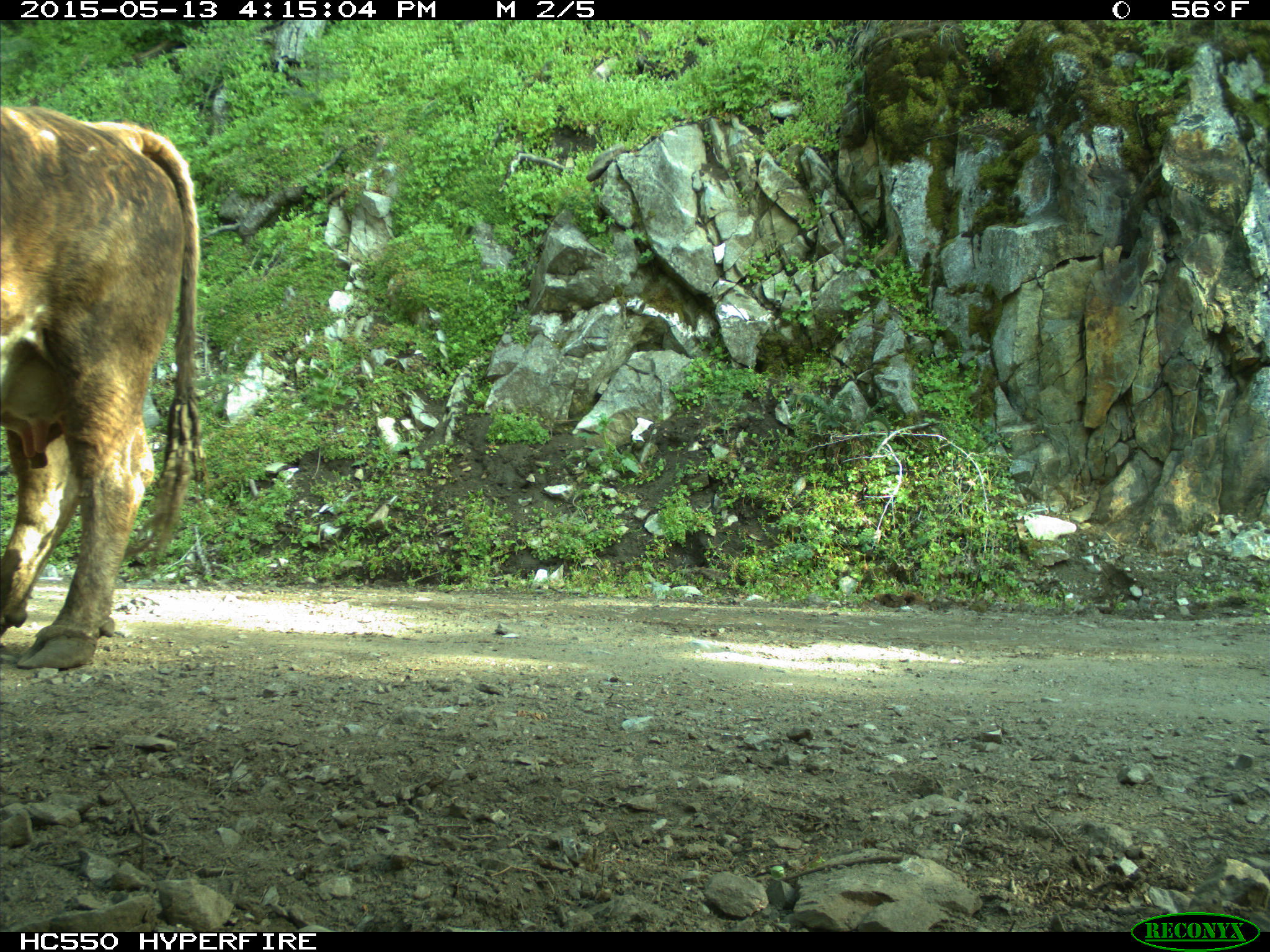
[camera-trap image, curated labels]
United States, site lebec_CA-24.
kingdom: Animalia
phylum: Chordata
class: Mammalia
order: Artiodactyla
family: Bovidae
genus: Bos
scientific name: Bos taurus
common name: domestic cow